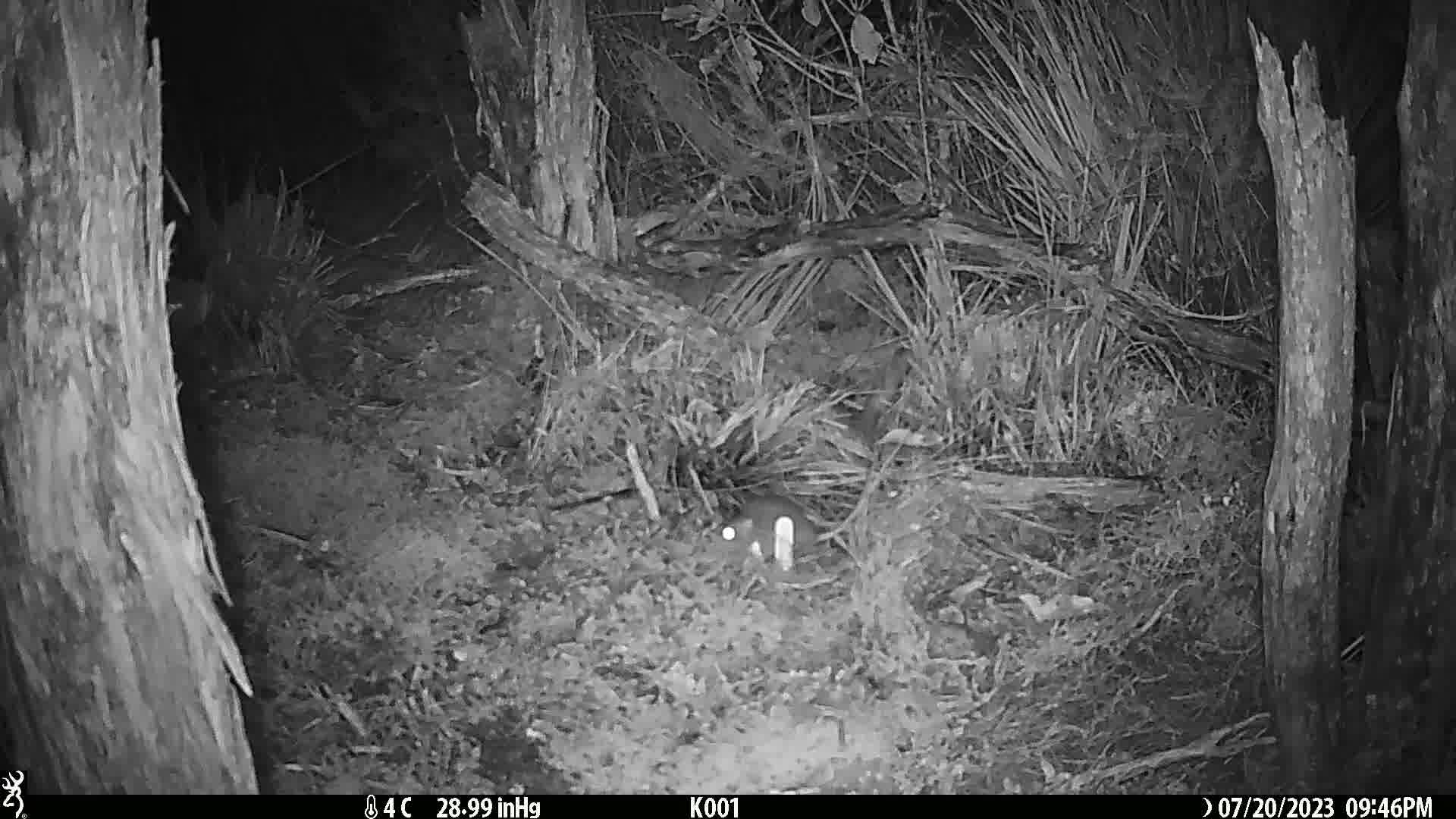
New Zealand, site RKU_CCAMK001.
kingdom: Animalia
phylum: Chordata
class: Mammalia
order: Rodentia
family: Muridae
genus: Rattus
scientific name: Rattus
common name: rat